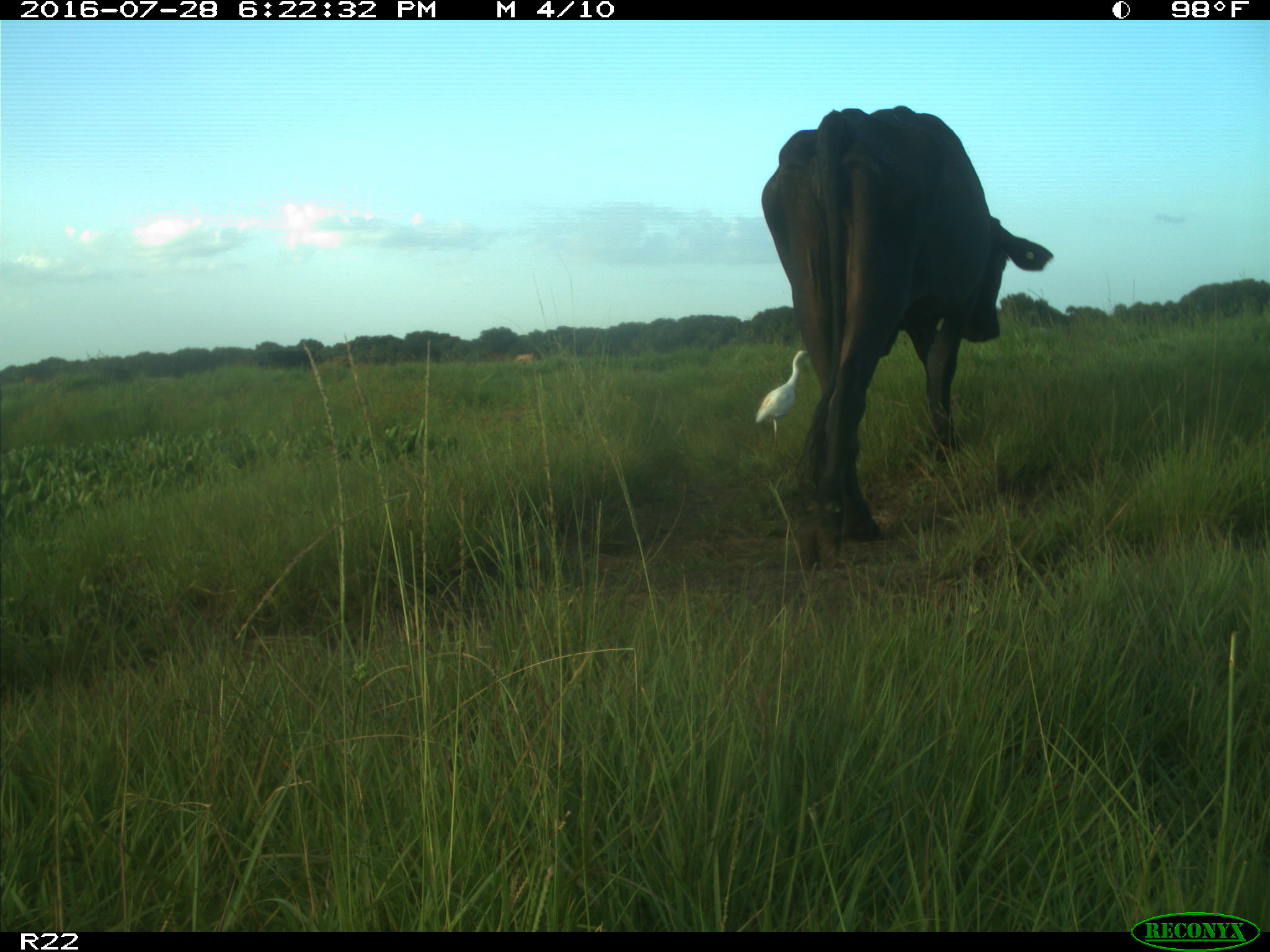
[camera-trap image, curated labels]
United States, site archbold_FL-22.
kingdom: Animalia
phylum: Chordata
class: Mammalia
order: Artiodactyla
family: Bovidae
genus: Bos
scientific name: Bos taurus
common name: domestic cow